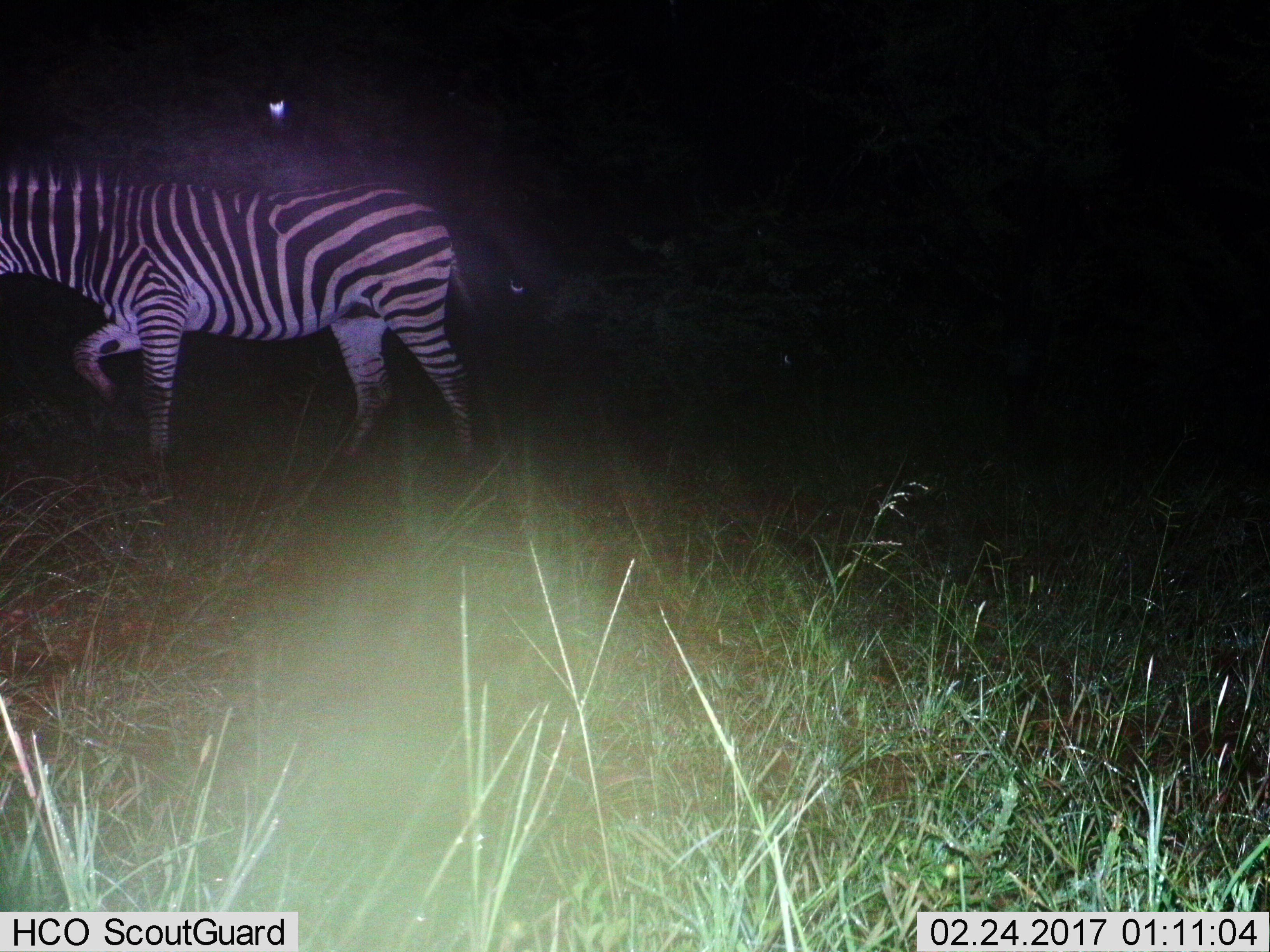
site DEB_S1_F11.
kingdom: Animalia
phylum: Chordata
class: Mammalia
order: Perissodactyla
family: Equidae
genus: Equus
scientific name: Equus quagga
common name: plains zebra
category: zebraplains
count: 1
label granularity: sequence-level